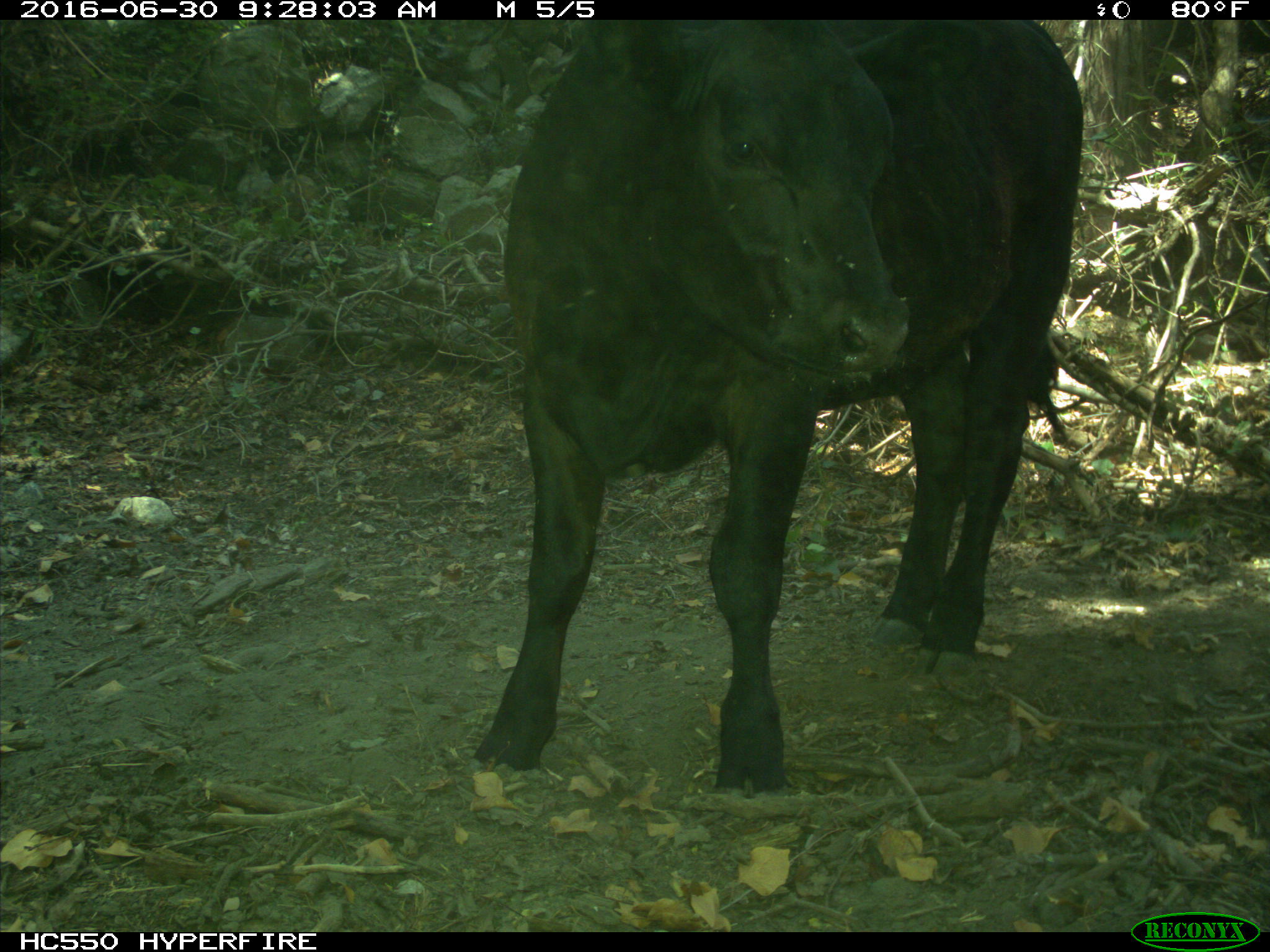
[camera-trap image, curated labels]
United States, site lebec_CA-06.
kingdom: Animalia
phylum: Chordata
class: Mammalia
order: Artiodactyla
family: Bovidae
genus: Bos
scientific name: Bos taurus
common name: domestic cow